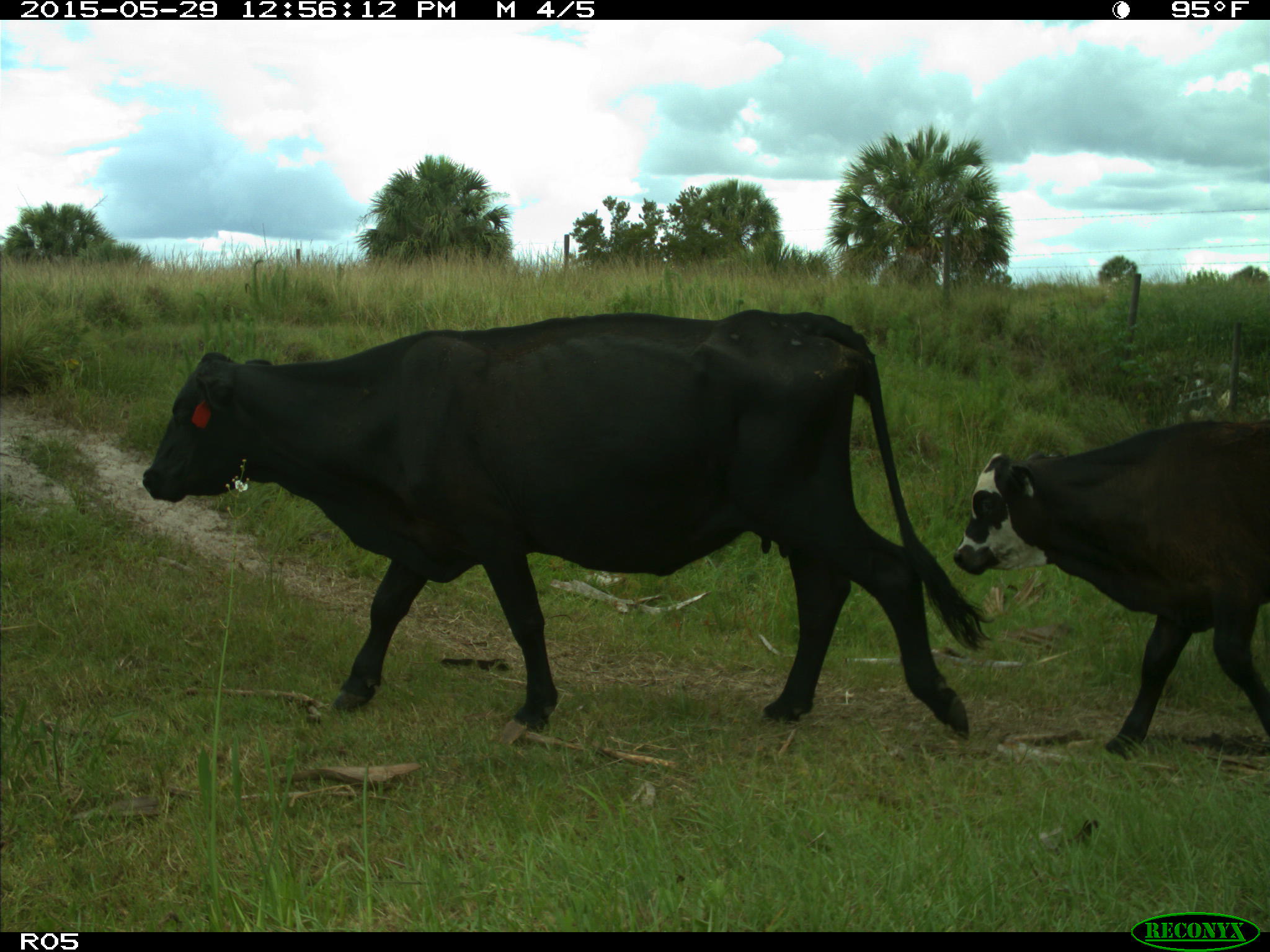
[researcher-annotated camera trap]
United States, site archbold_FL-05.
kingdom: Animalia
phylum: Chordata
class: Mammalia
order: Artiodactyla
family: Bovidae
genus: Bos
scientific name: Bos taurus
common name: domestic cow